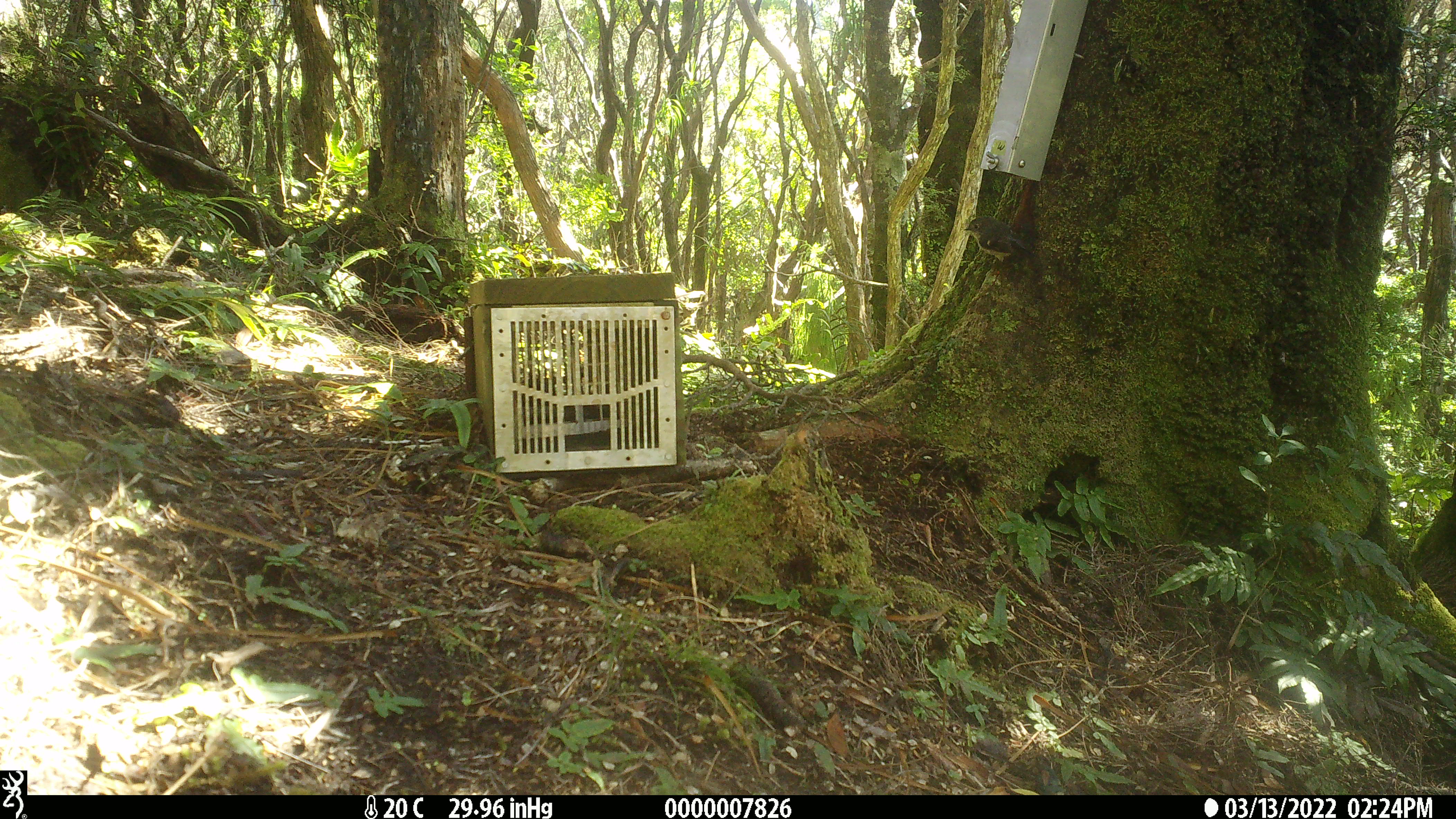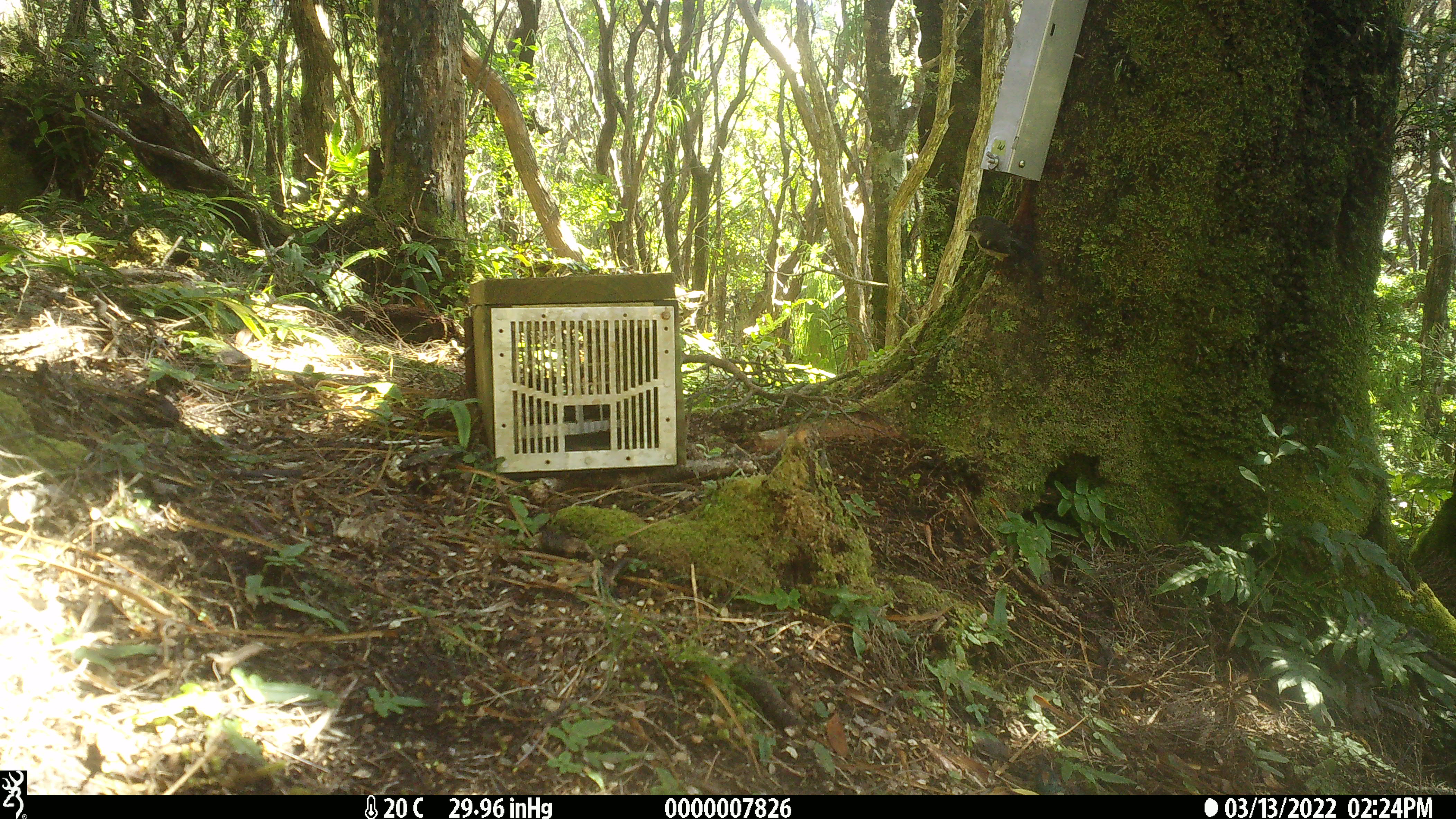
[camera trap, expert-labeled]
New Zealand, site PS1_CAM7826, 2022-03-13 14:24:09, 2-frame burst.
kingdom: Animalia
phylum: Chordata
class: Aves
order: Passeriformes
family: Petroicidae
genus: Petroica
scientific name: Petroica macrocephala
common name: tomtit